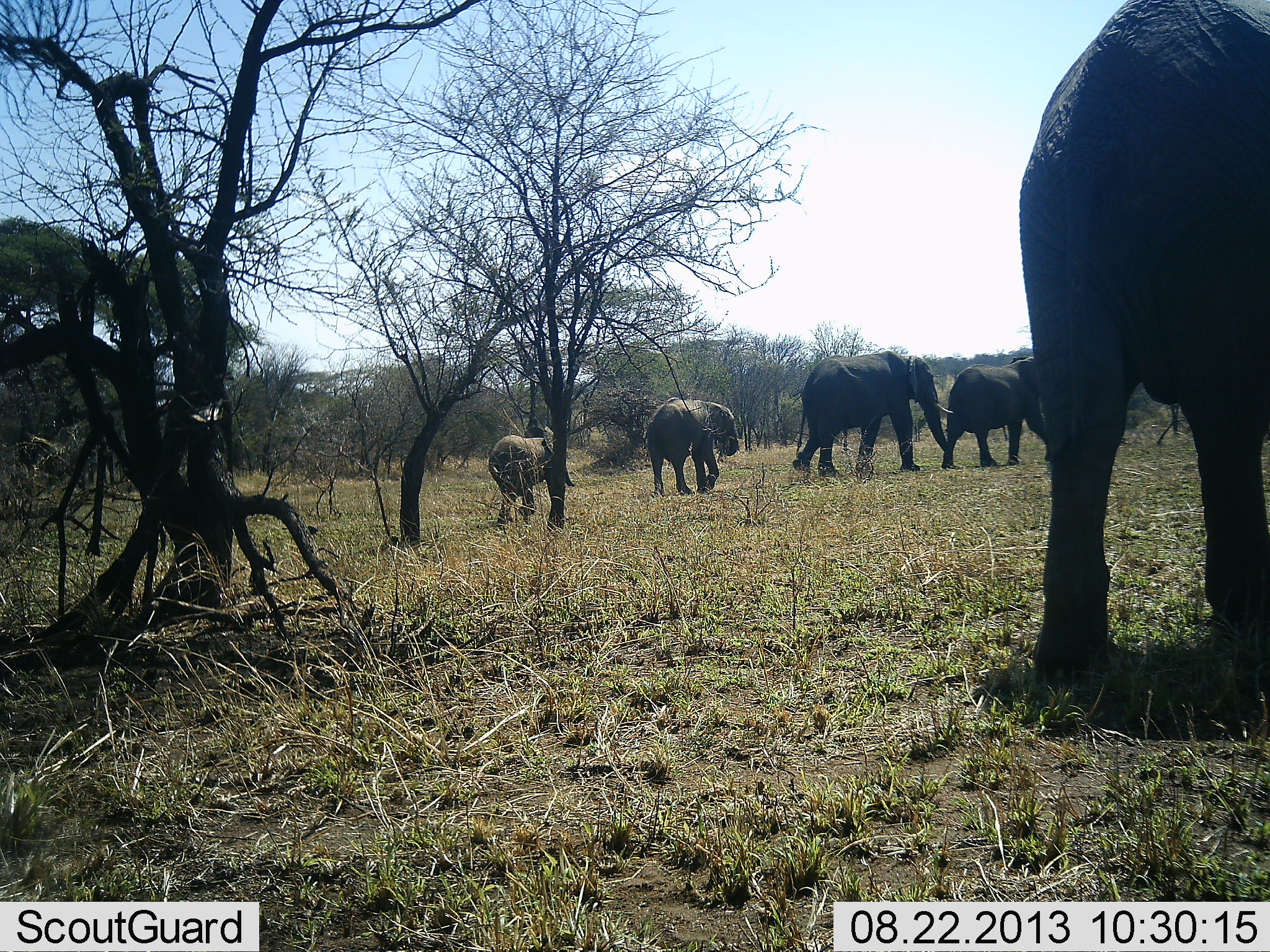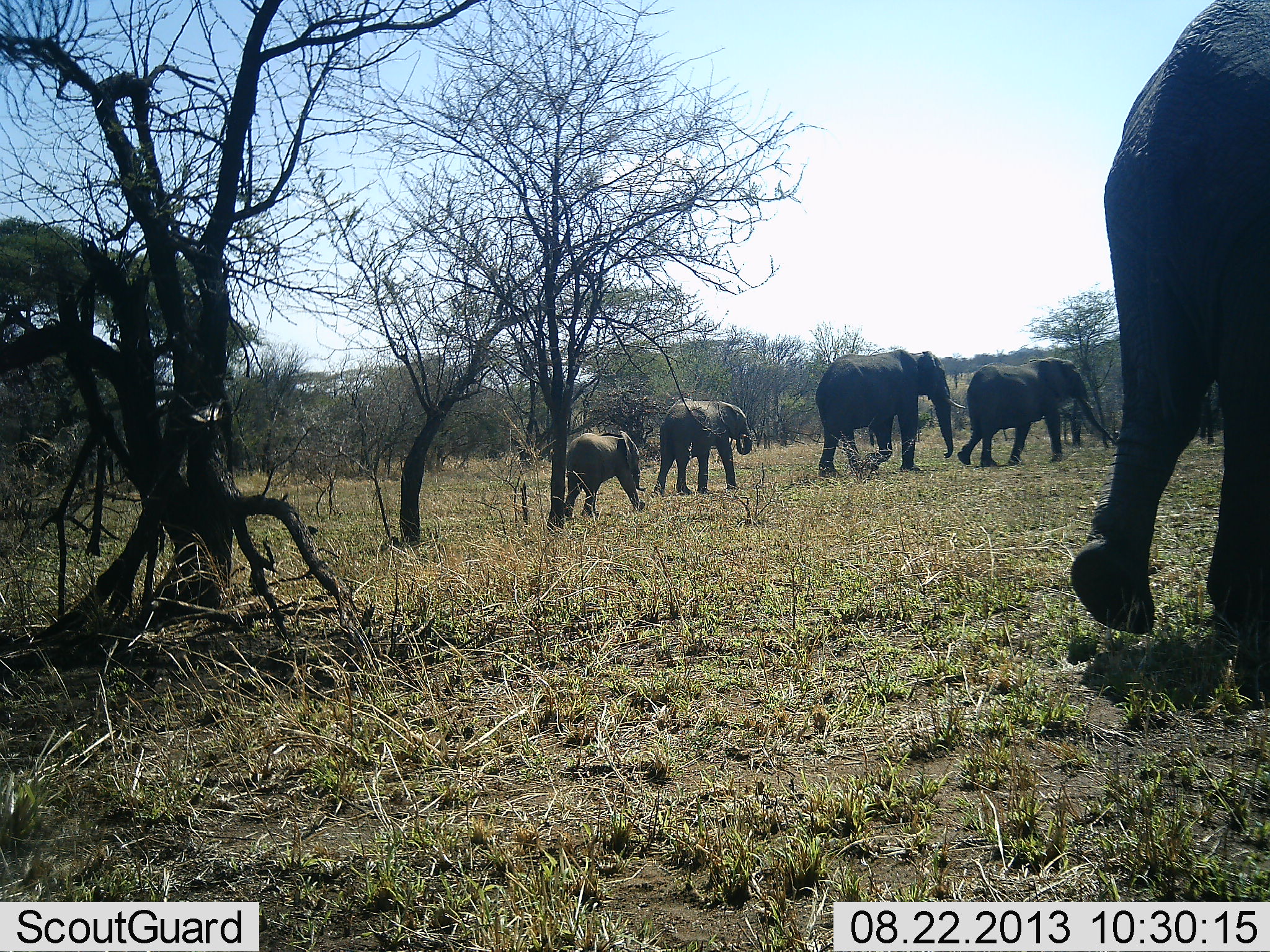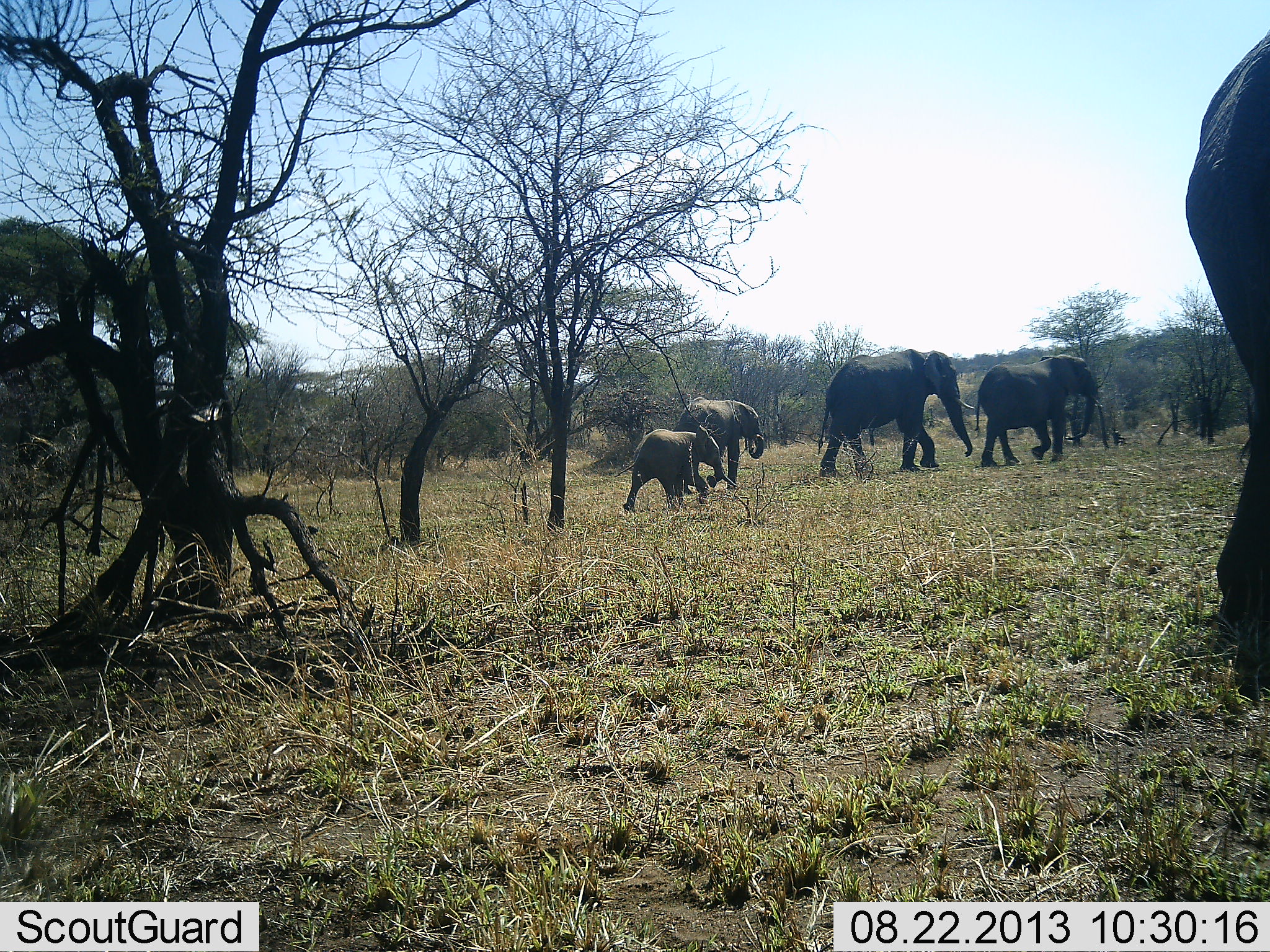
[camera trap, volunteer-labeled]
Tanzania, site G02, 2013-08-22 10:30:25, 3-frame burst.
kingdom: Animalia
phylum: Chordata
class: Mammalia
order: Proboscidea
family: Elephantidae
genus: Loxodonta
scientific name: Loxodonta africana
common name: african bush elephant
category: elephant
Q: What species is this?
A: Elephant (african bush elephant) (Loxodonta africana).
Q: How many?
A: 5.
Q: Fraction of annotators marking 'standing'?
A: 3%.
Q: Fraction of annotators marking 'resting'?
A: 0%.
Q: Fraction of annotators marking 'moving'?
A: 100%.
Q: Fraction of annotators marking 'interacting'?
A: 0%.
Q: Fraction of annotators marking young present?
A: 72%.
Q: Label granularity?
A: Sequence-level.